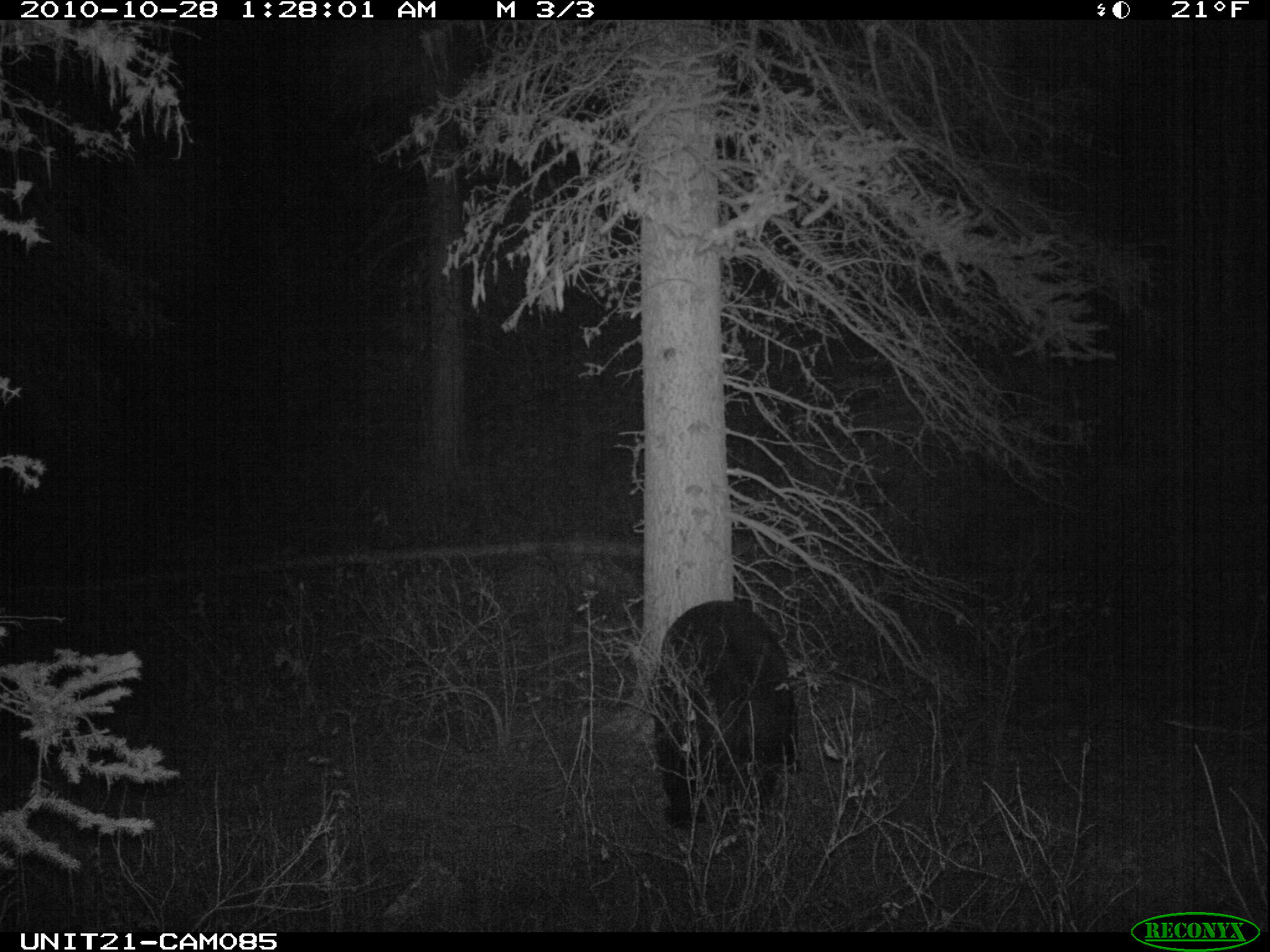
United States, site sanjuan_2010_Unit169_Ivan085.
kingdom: Animalia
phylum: Chordata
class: Mammalia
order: Carnivora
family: Ursidae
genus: Ursus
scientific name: Ursus americanus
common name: american black bear